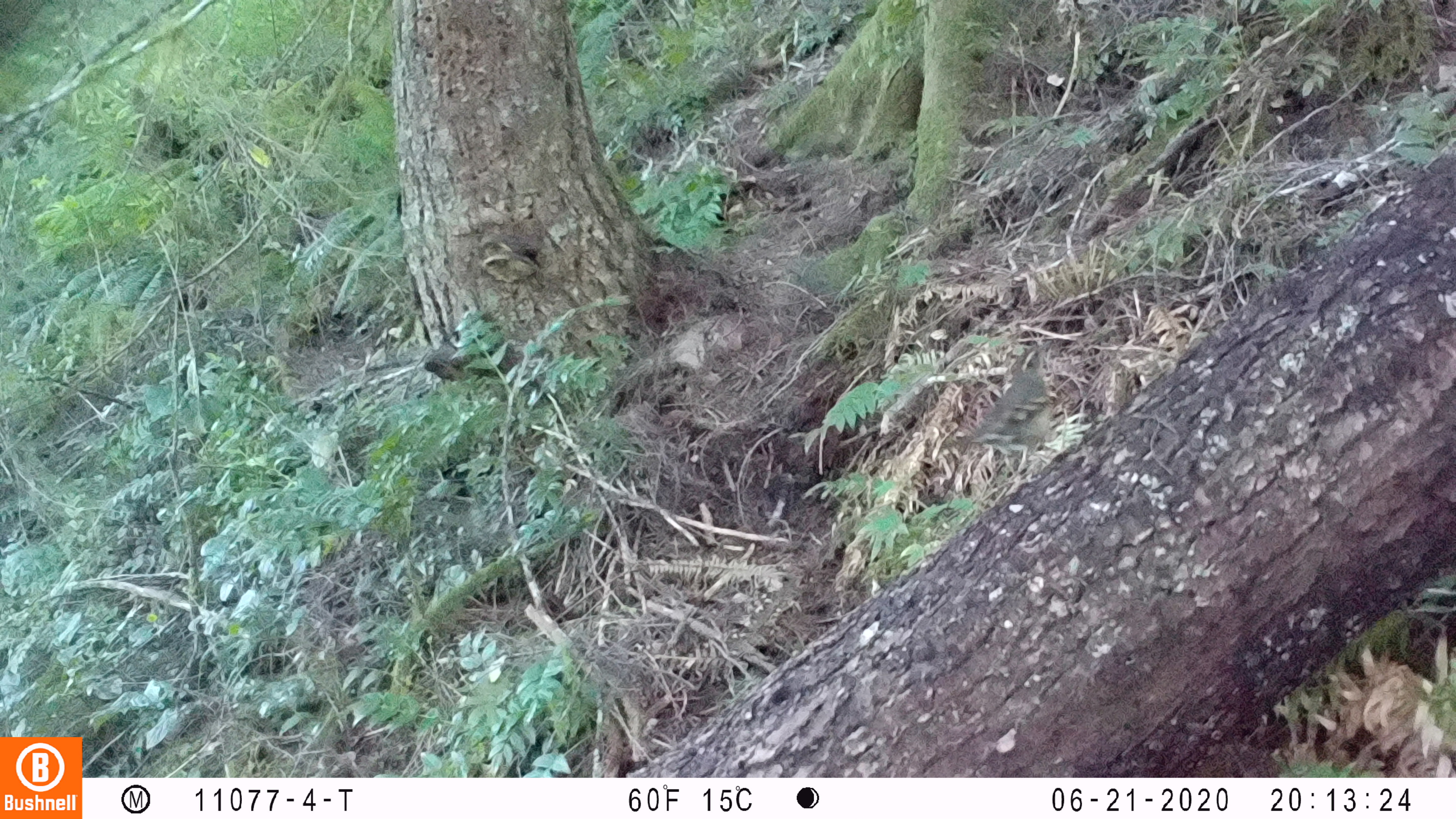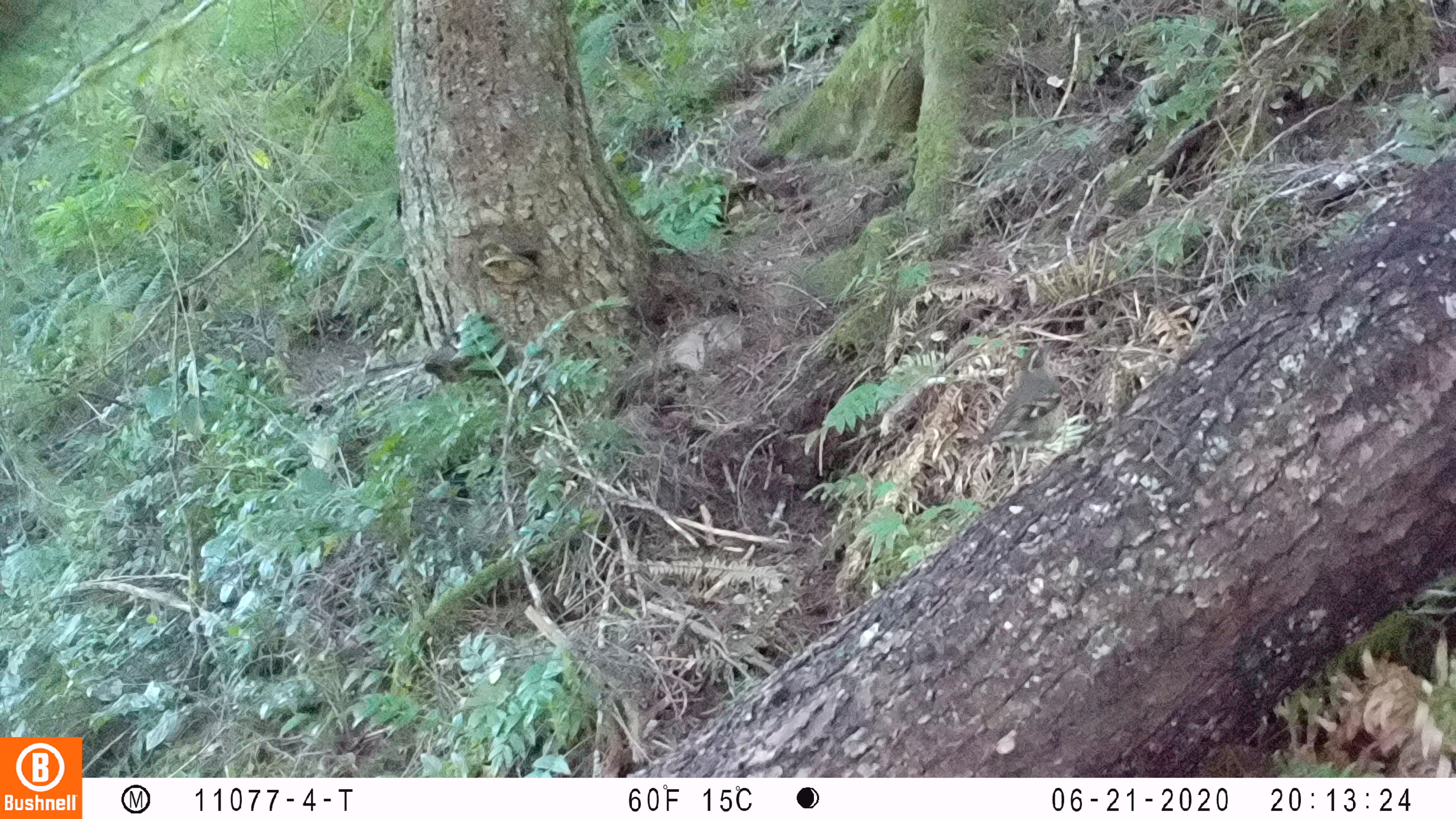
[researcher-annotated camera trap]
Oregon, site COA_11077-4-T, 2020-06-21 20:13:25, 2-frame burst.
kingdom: Animalia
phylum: Chordata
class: Aves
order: Passeriformes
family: Paridae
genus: Poecile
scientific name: Poecile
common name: chickadees and allies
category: poecile species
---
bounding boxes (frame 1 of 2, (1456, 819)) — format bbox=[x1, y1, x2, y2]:
poecile species: bbox=[930, 325, 1073, 491]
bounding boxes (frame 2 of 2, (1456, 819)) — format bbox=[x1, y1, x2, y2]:
poecile species: bbox=[950, 320, 1092, 485]